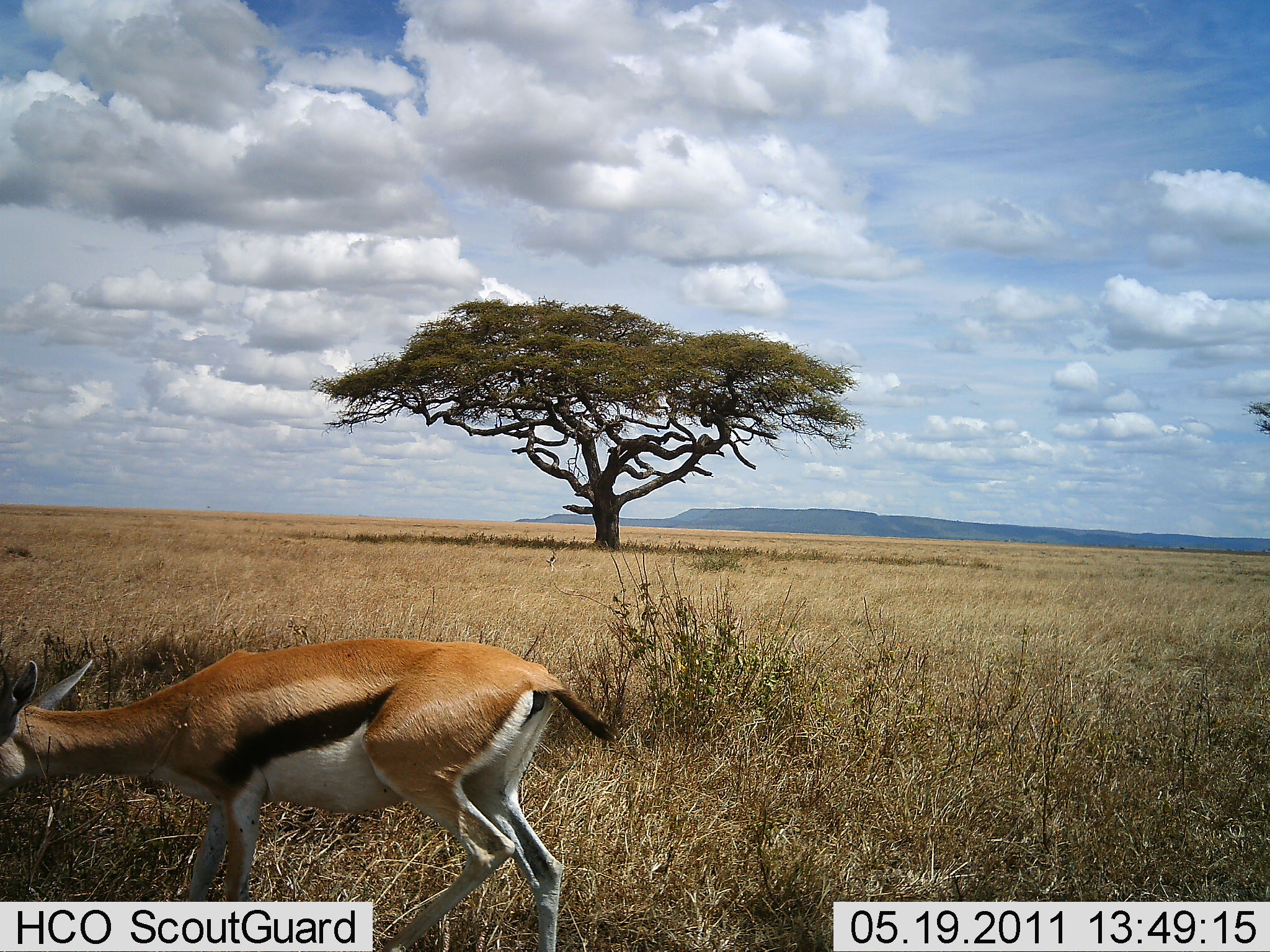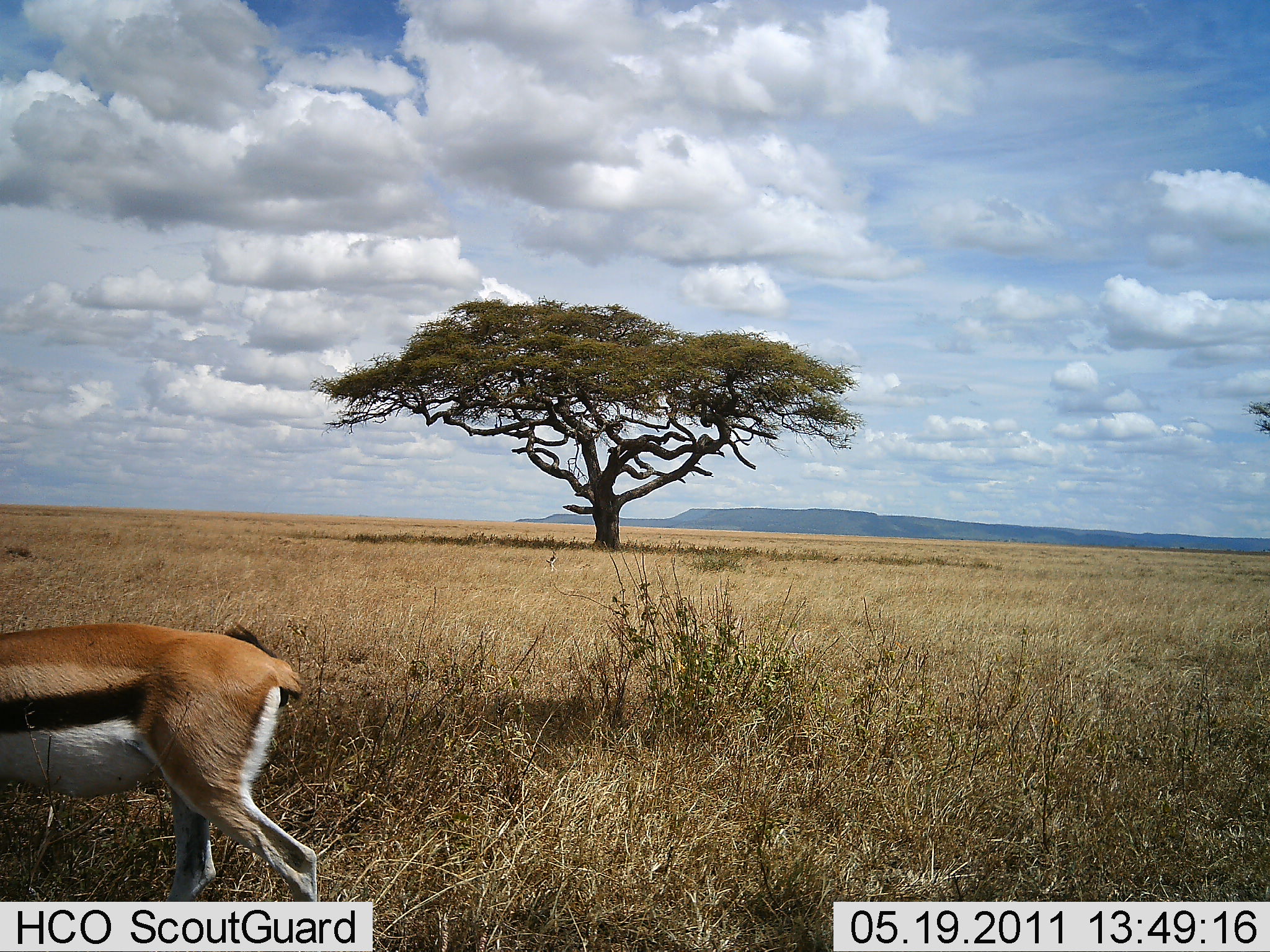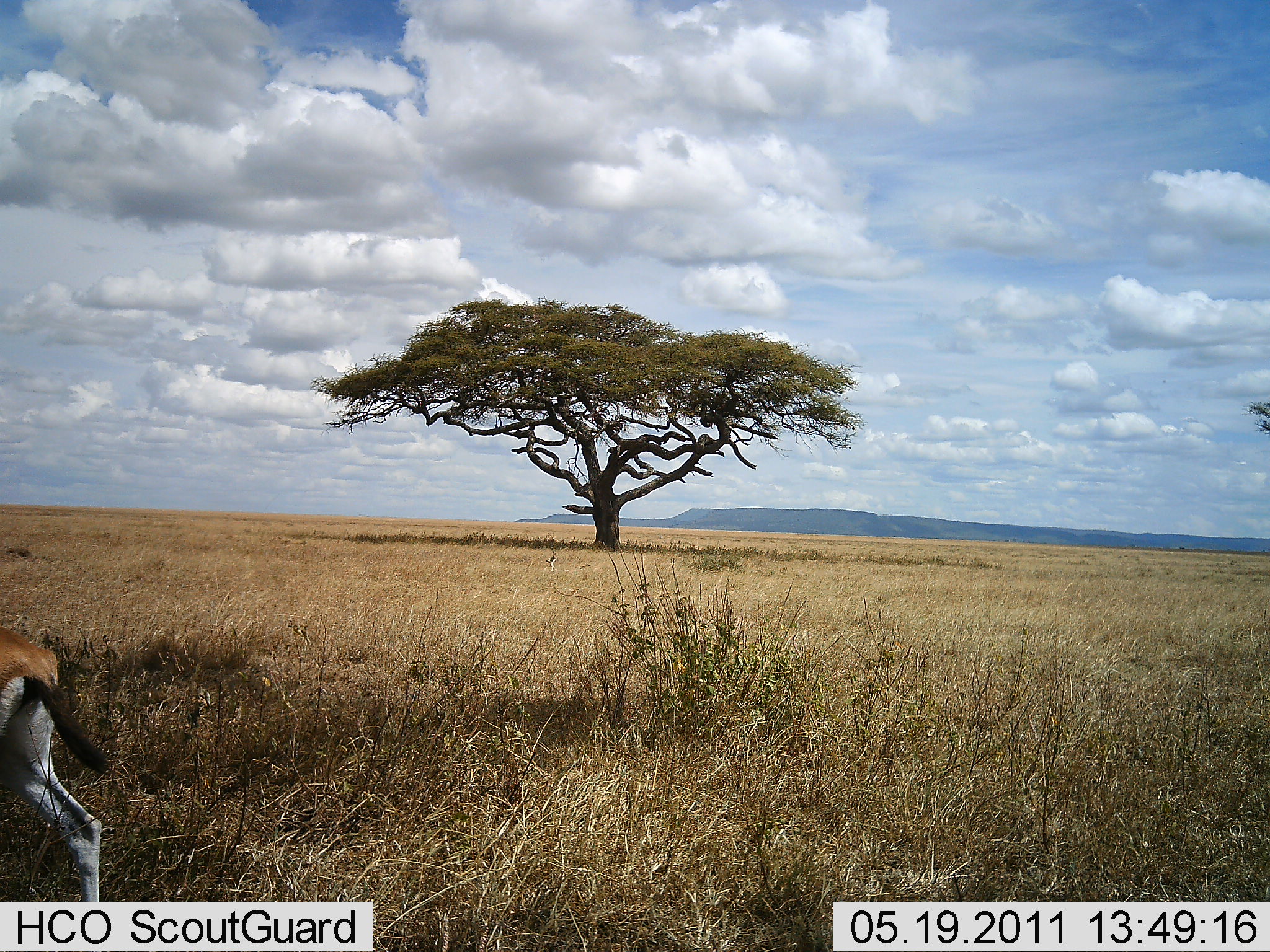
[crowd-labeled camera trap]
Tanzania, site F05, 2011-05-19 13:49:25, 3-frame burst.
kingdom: Animalia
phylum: Chordata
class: Mammalia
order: Artiodactyla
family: Bovidae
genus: Eudorcas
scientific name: Eudorcas thomsonii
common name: thomson's gazelle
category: gazellethomsons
Gazellethomsons (thomson's gazelle) (Eudorcas thomsonii), count 1. Behavior (volunteer vote fractions): standing 18%, resting 0%, moving 73%, interacting 0%. Young present (vote fraction): 0%. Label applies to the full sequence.